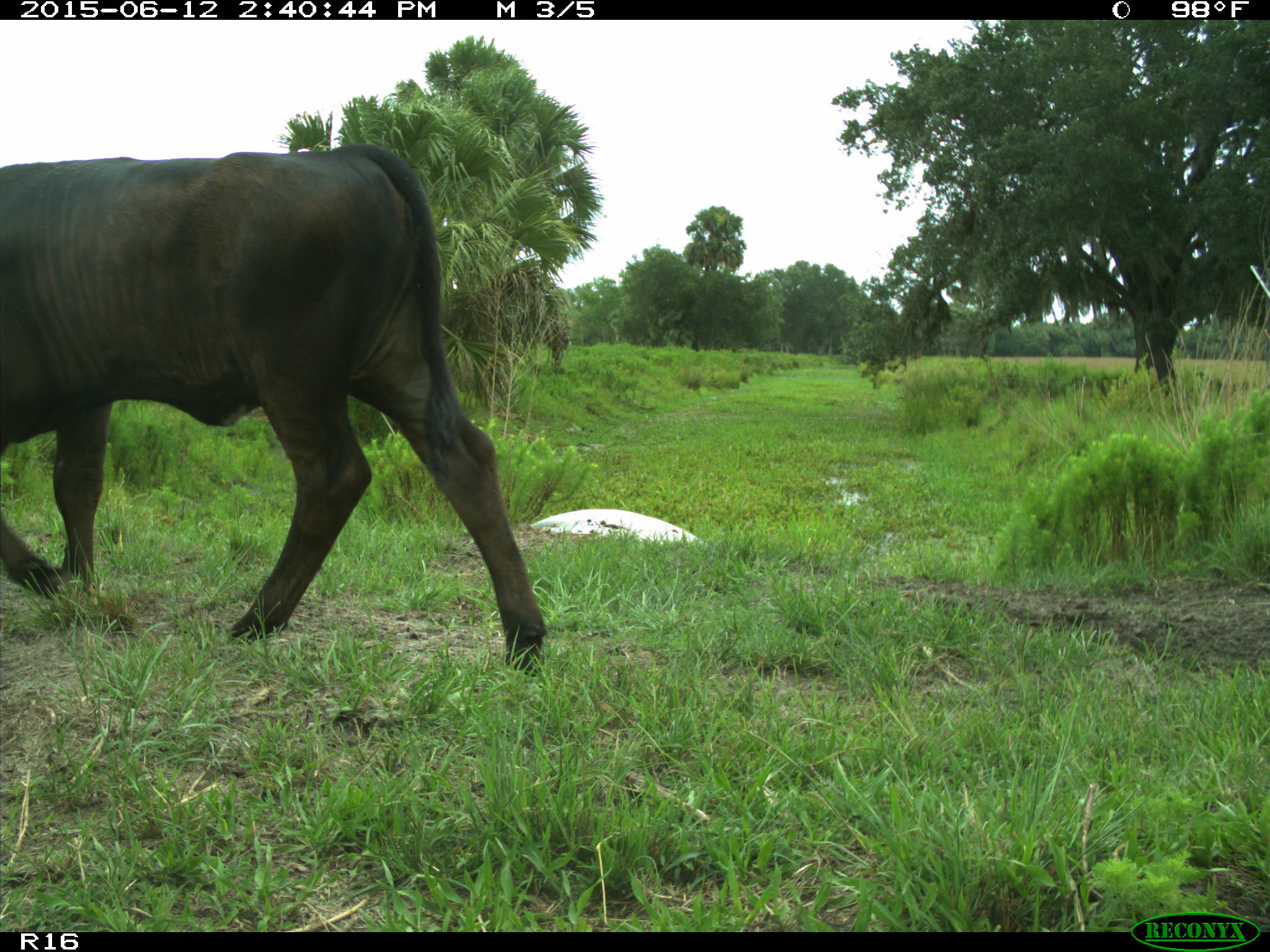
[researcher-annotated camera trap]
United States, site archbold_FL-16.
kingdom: Animalia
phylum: Chordata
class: Mammalia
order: Artiodactyla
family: Bovidae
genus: Bos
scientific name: Bos taurus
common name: domestic cow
Bos taurus (domestic cow).